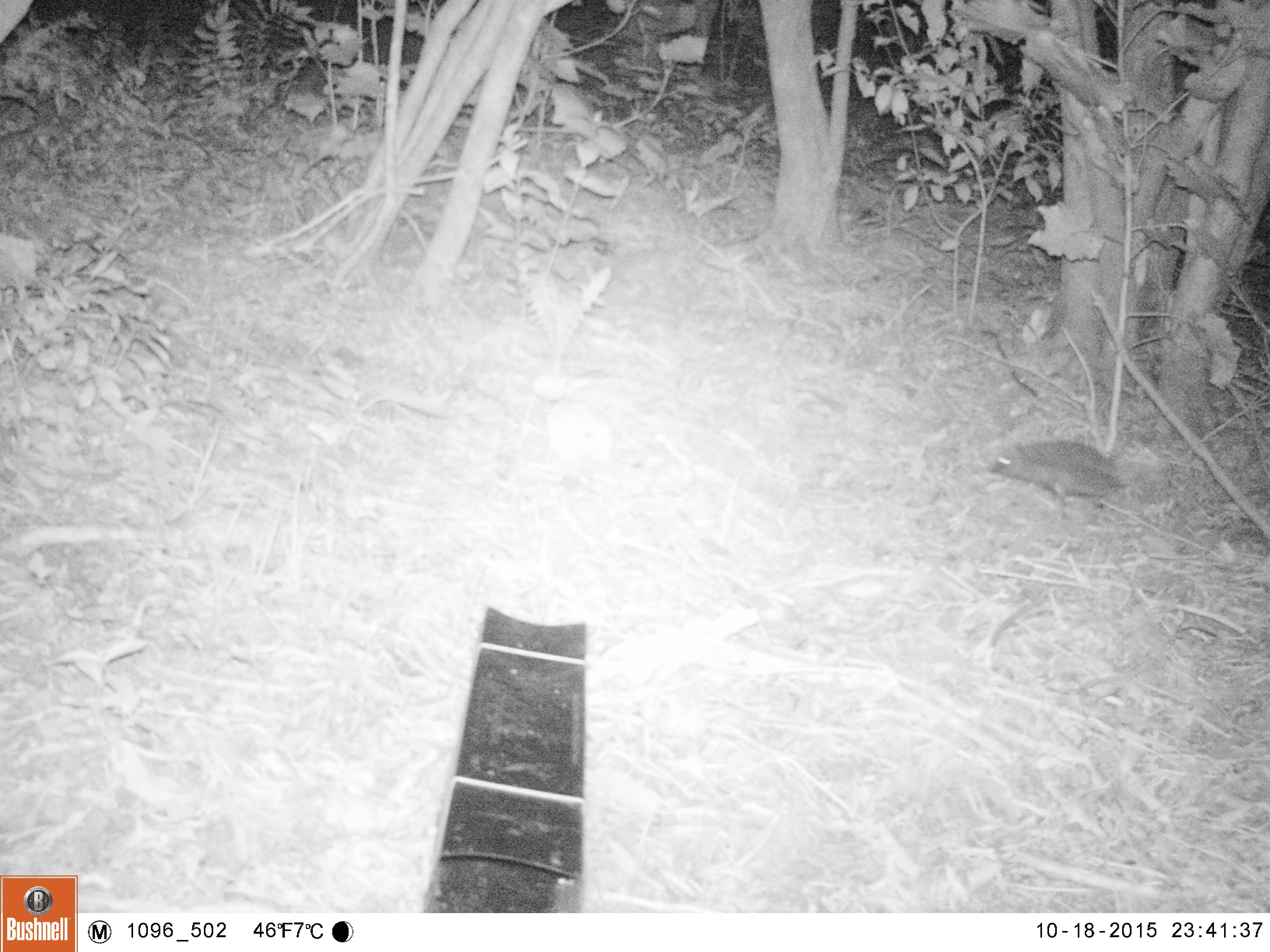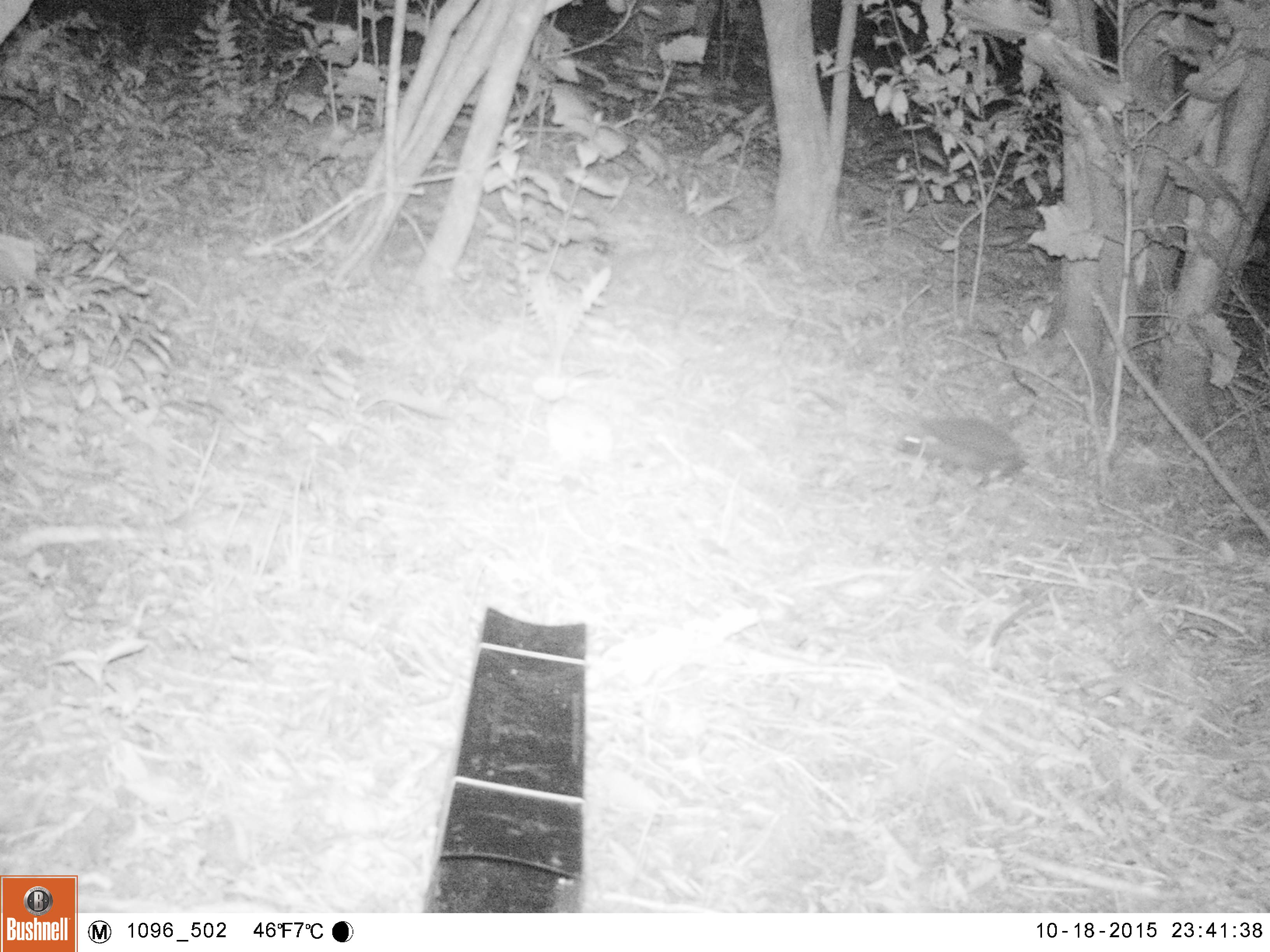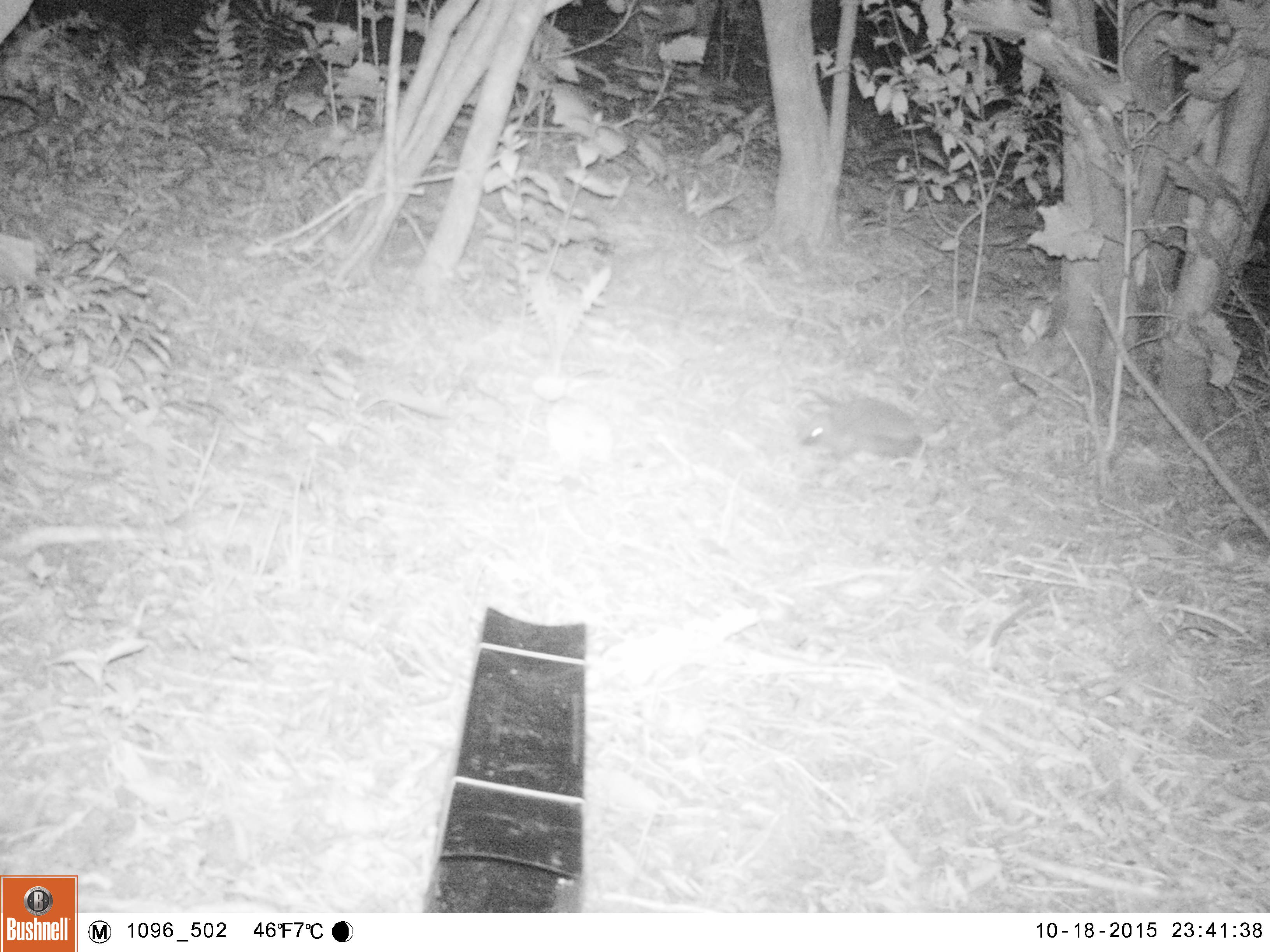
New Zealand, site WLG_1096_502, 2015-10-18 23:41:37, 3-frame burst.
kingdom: Animalia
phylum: Chordata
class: Mammalia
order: Eulipotyphla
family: Erinaceidae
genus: Erinaceus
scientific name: Erinaceus europaeus europaeus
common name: european hedgehog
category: hedgehog